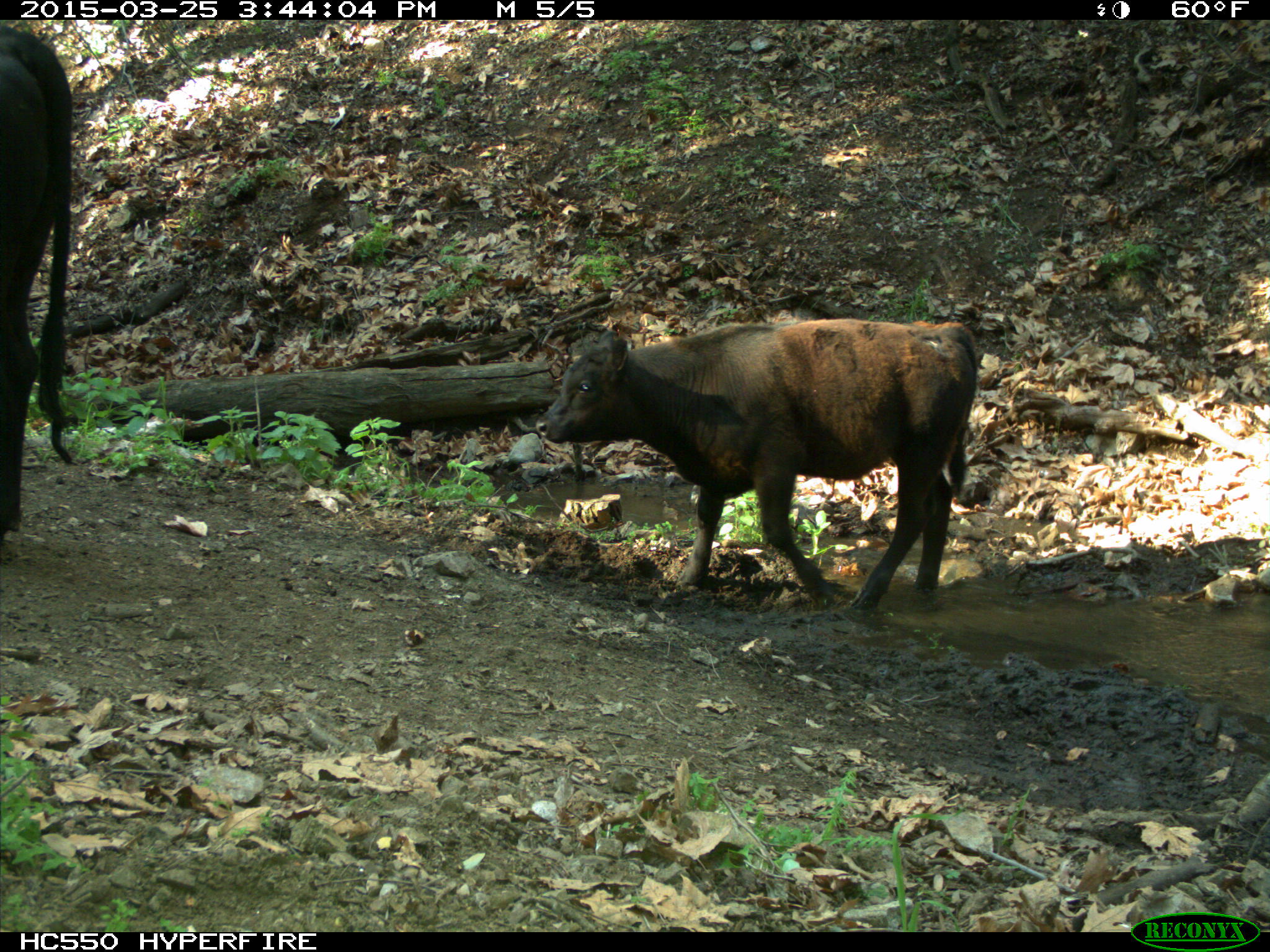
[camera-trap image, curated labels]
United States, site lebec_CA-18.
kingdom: Animalia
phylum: Chordata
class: Mammalia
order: Artiodactyla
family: Bovidae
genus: Bos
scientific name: Bos taurus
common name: domestic cow